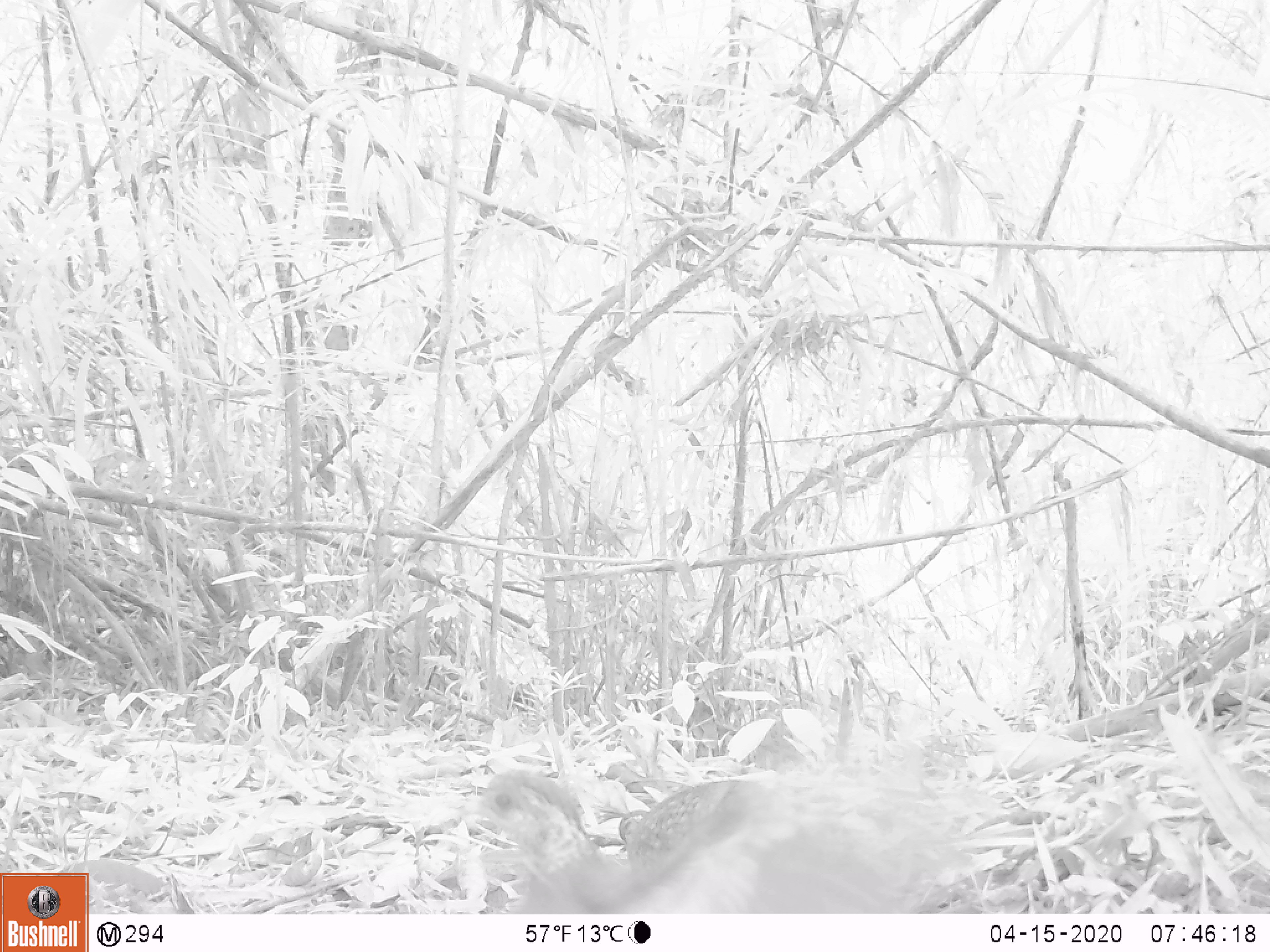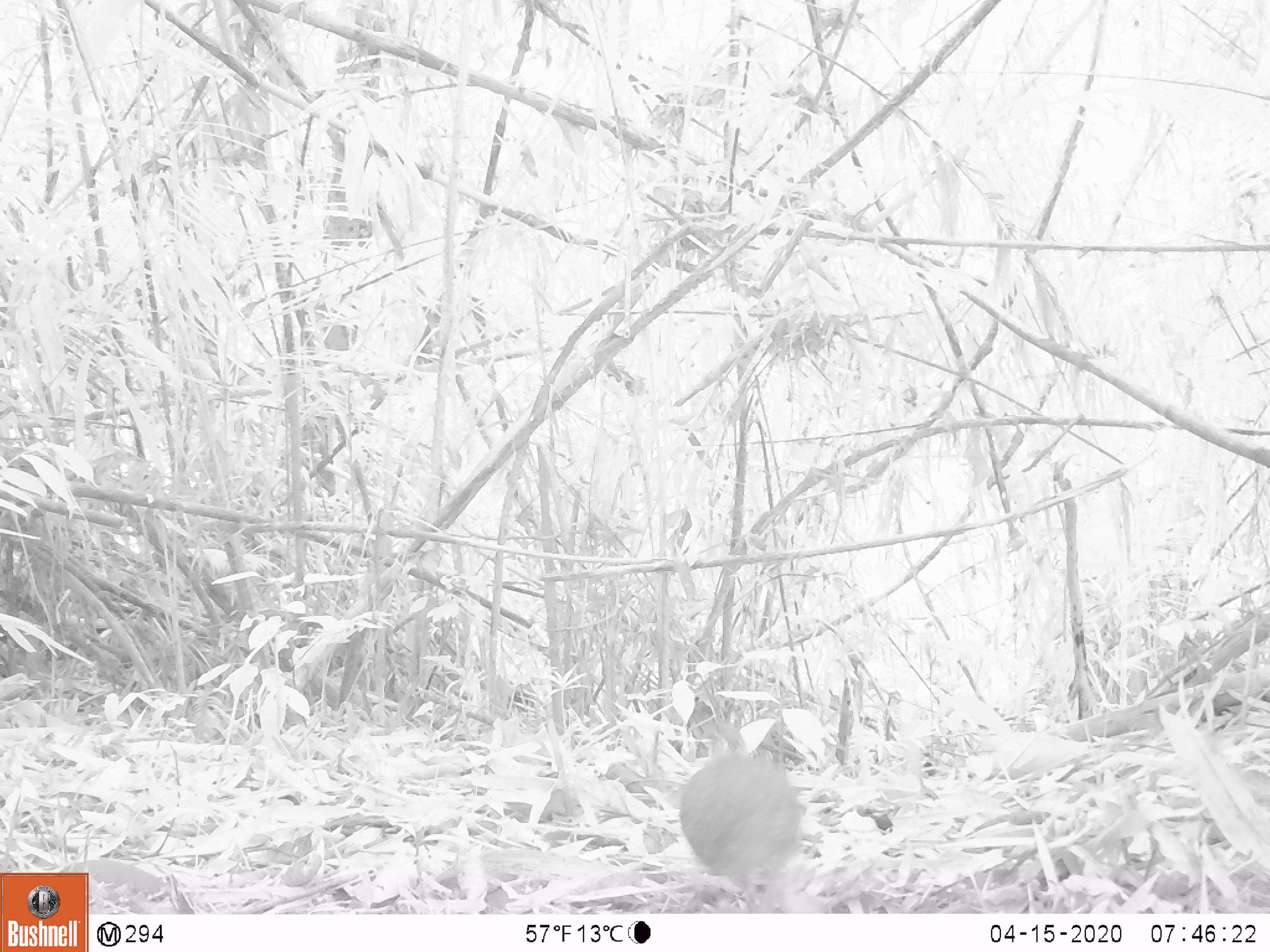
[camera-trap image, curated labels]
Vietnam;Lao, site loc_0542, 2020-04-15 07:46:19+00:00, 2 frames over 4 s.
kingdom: Animalia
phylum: Chordata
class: Aves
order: Galliformes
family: Phasianidae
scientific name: Phasianidae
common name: partridge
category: unidentified partridge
Unidentified partridge (partridge) (Phasianidae). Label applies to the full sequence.